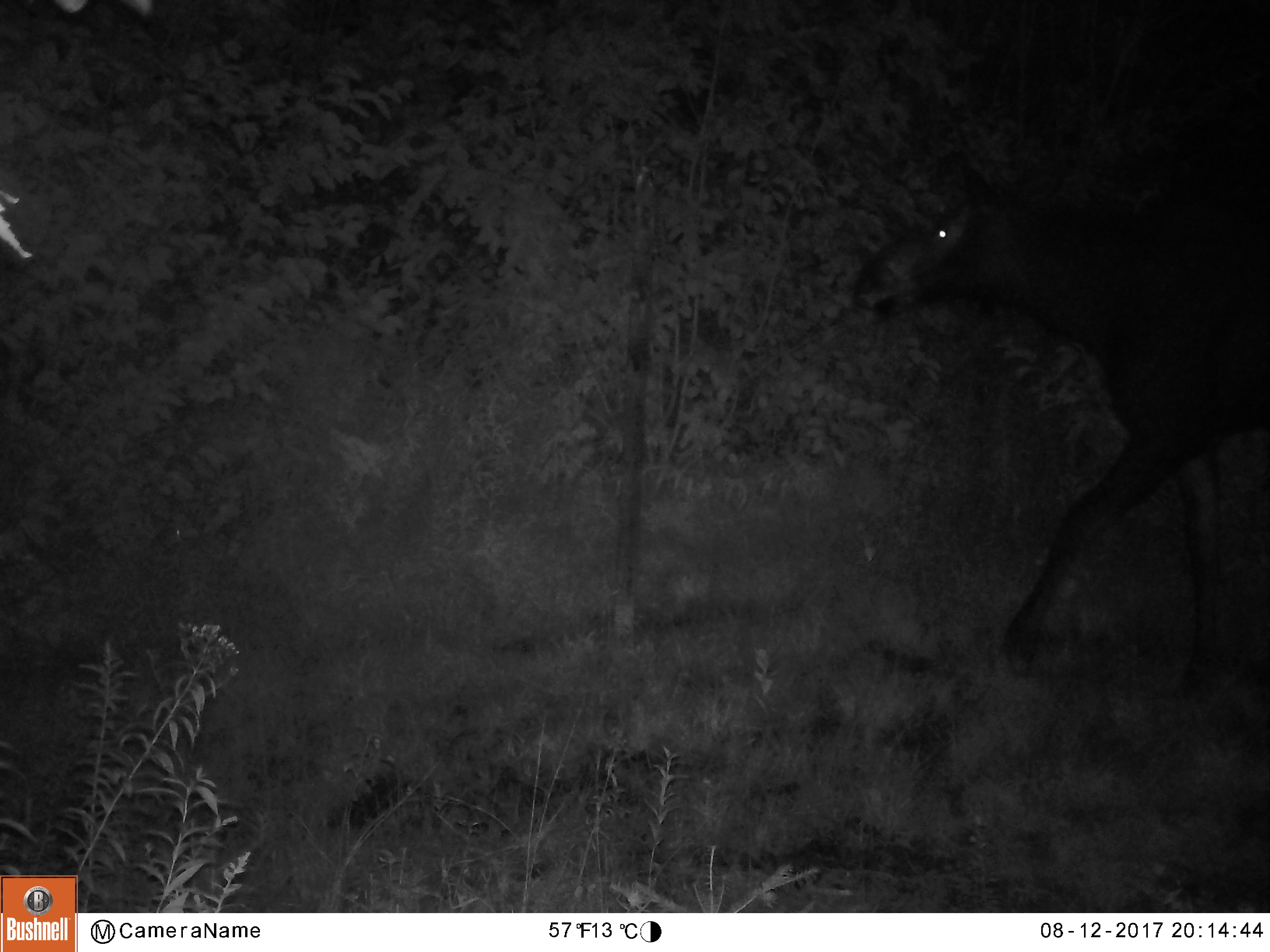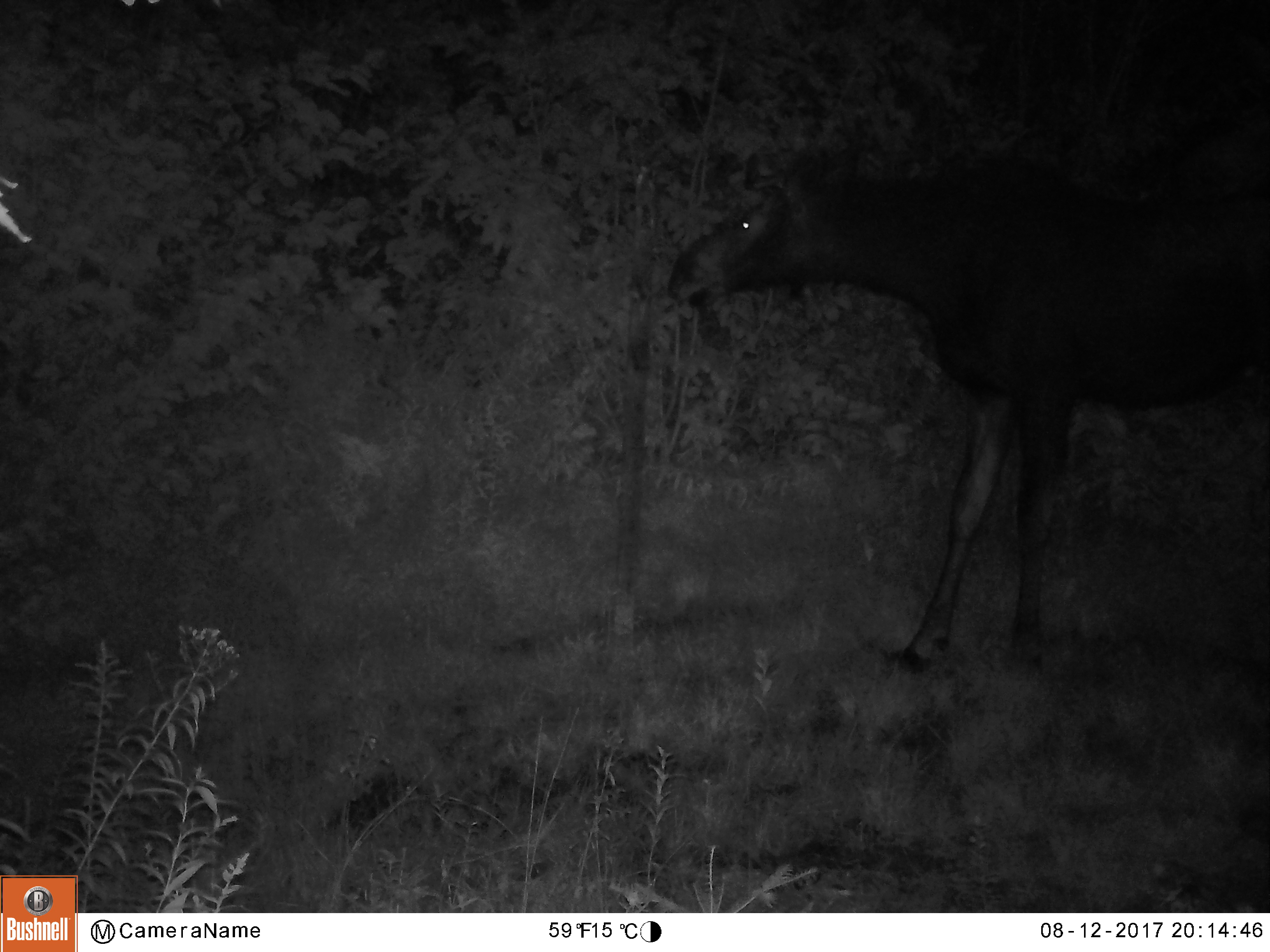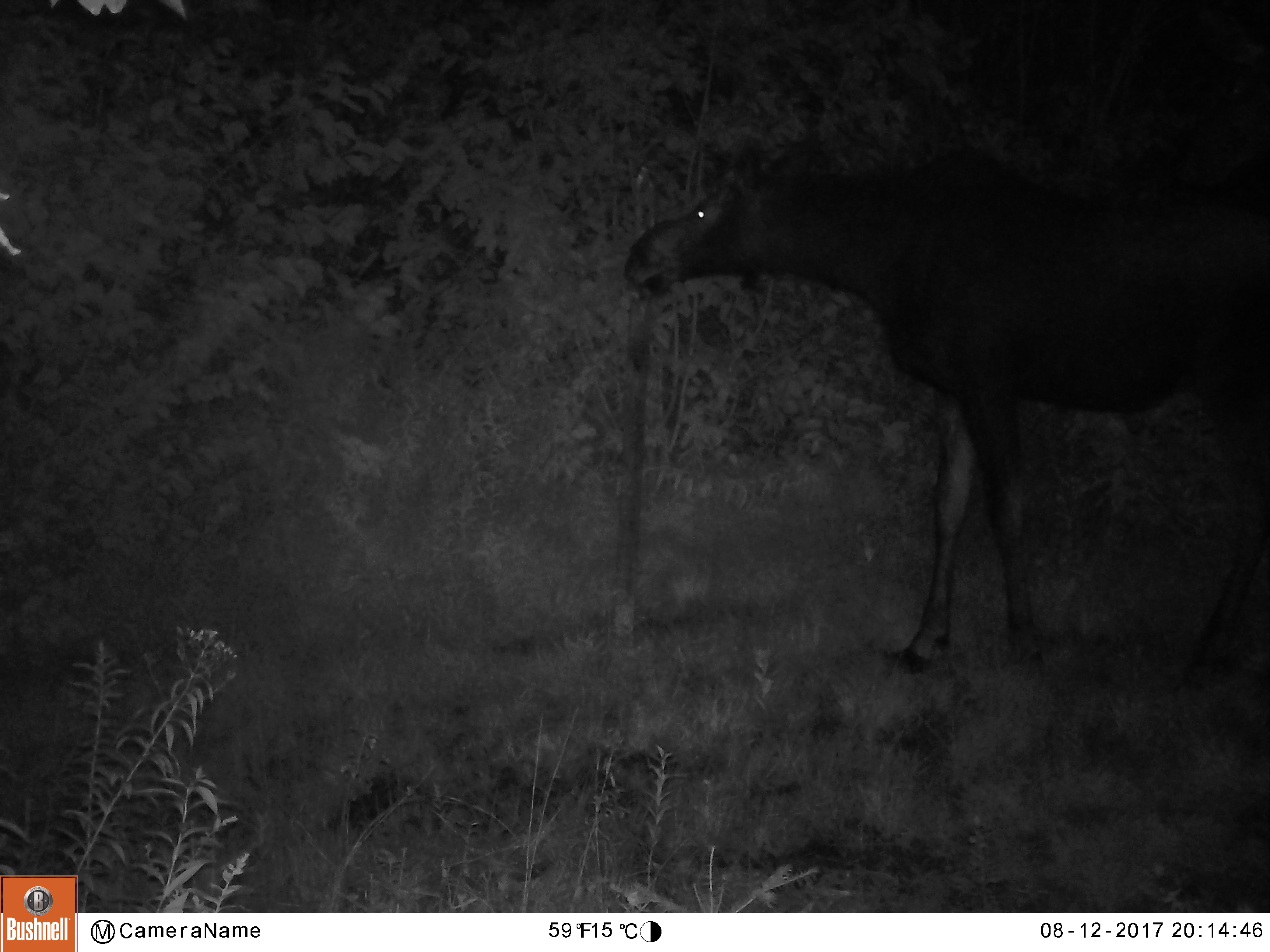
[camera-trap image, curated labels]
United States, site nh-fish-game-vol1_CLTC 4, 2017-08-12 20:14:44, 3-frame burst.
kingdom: Animalia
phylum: Chordata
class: Mammalia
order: Artiodactyla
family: Cervidae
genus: Alces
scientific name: Alces alces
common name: moose